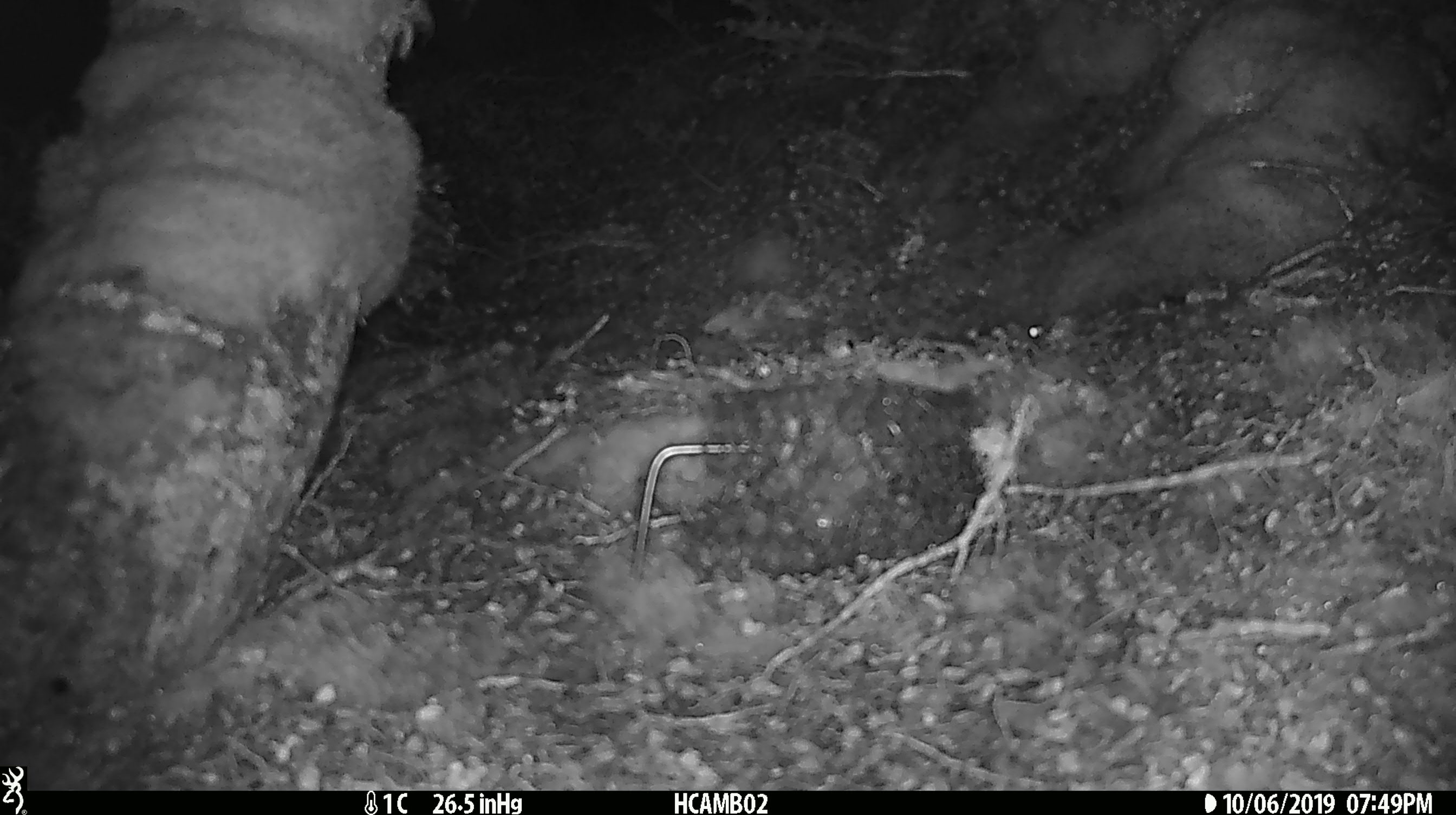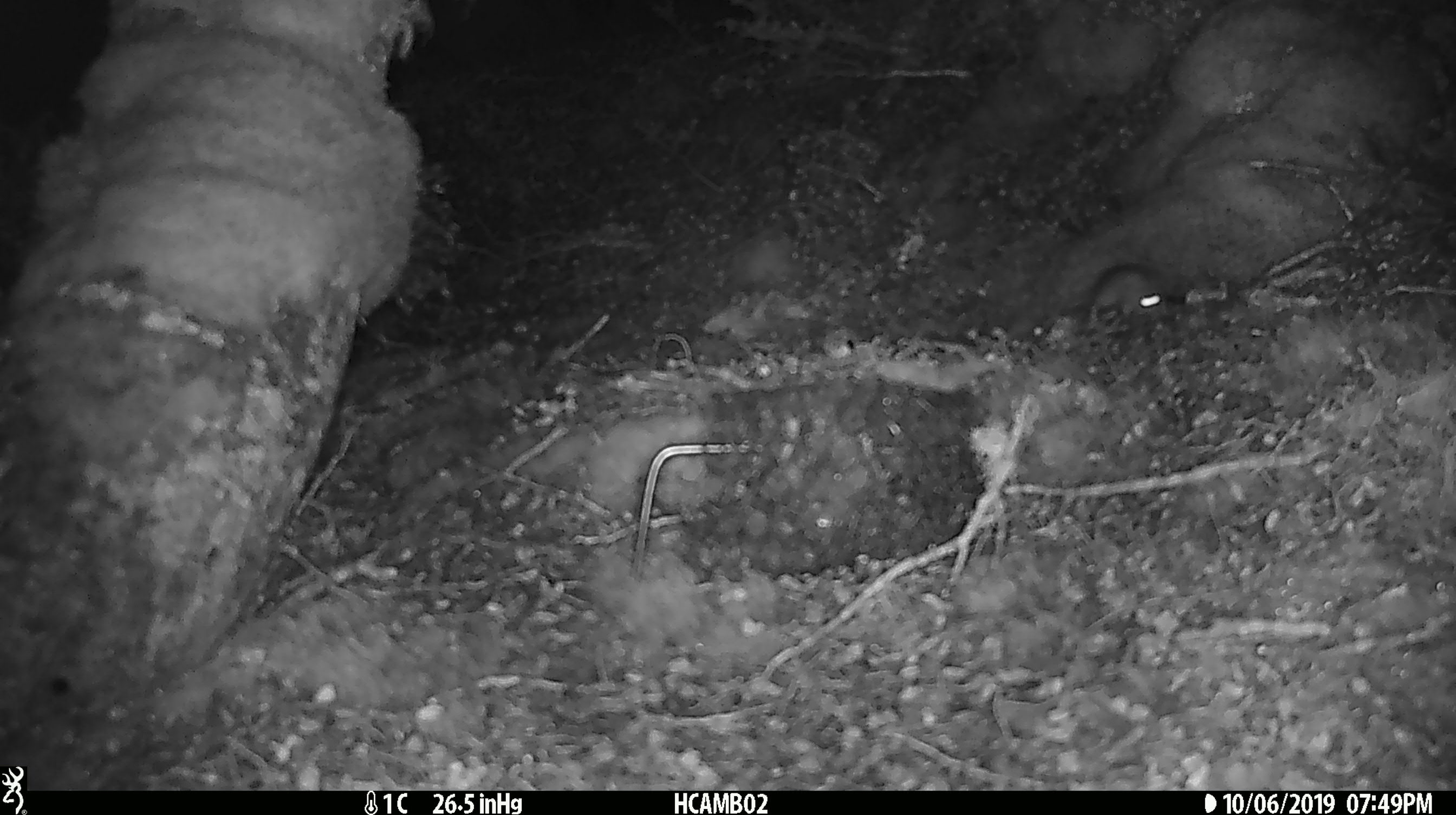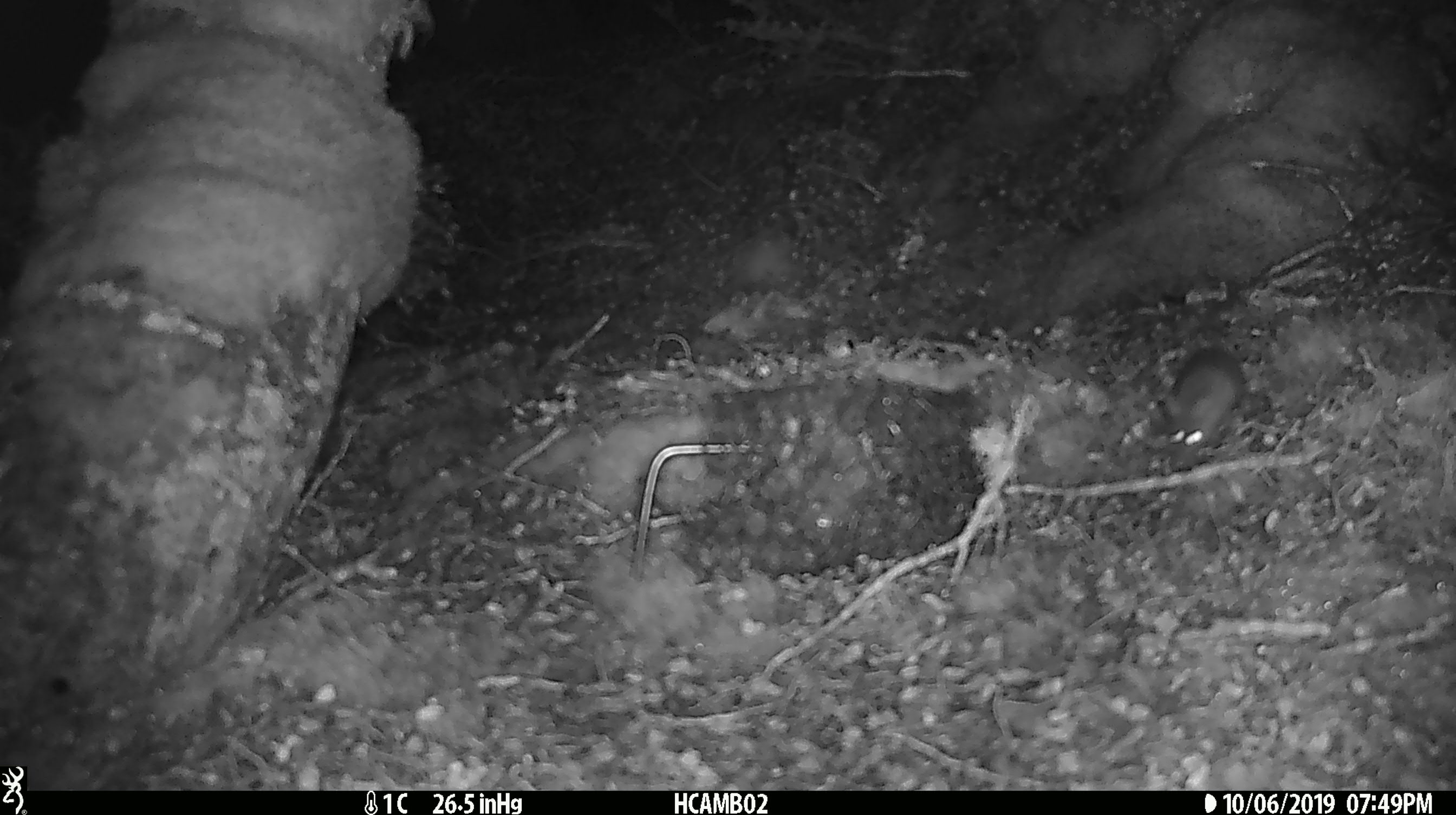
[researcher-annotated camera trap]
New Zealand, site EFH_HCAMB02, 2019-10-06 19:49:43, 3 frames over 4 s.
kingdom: Animalia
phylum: Chordata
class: Mammalia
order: Rodentia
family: Muridae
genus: Mus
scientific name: Mus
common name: mouse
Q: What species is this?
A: Mouse (Mus).